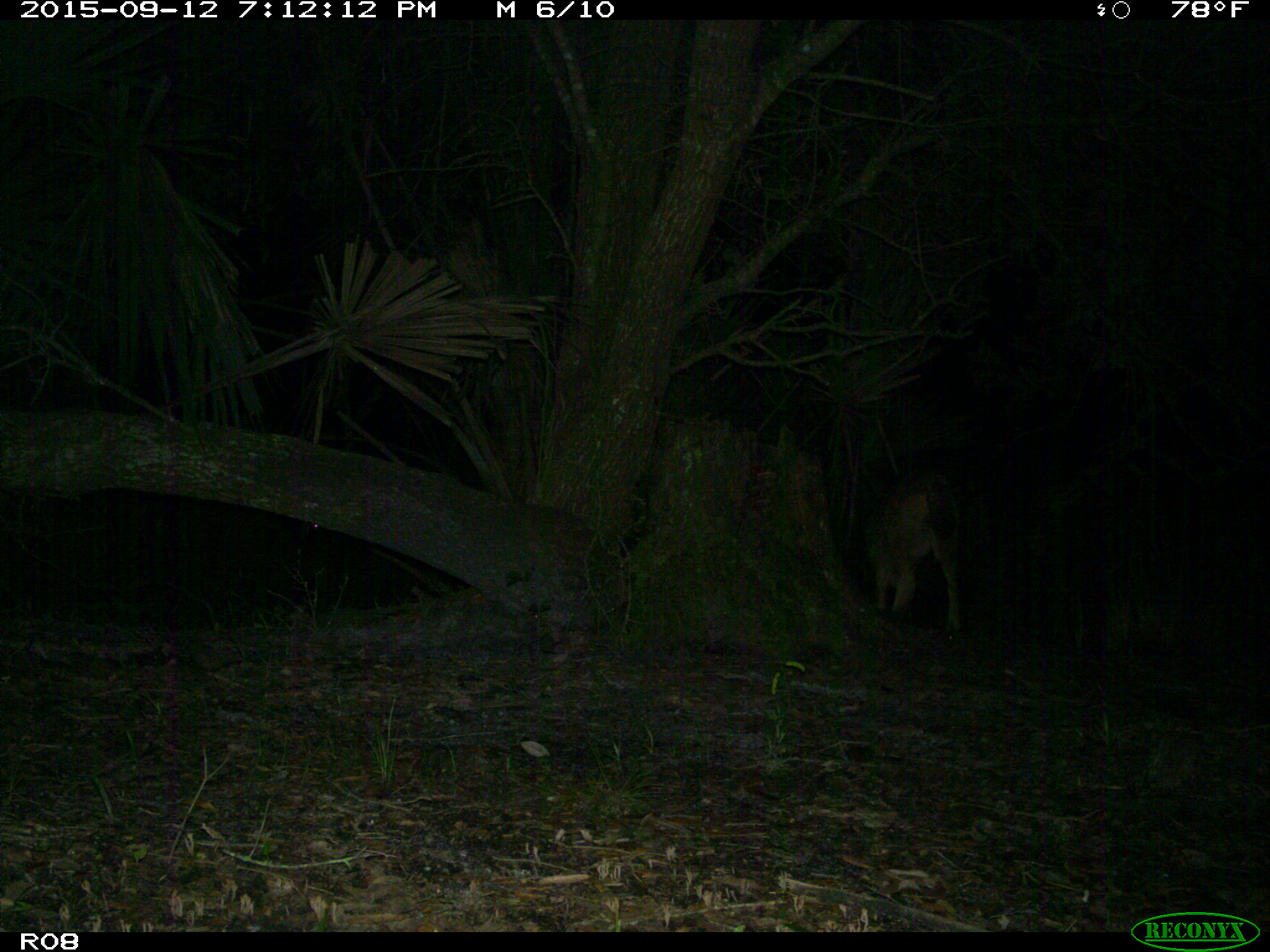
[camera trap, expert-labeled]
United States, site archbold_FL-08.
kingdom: Animalia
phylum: Chordata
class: Mammalia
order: Carnivora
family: Canidae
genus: Canis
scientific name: Canis latrans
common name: coyote